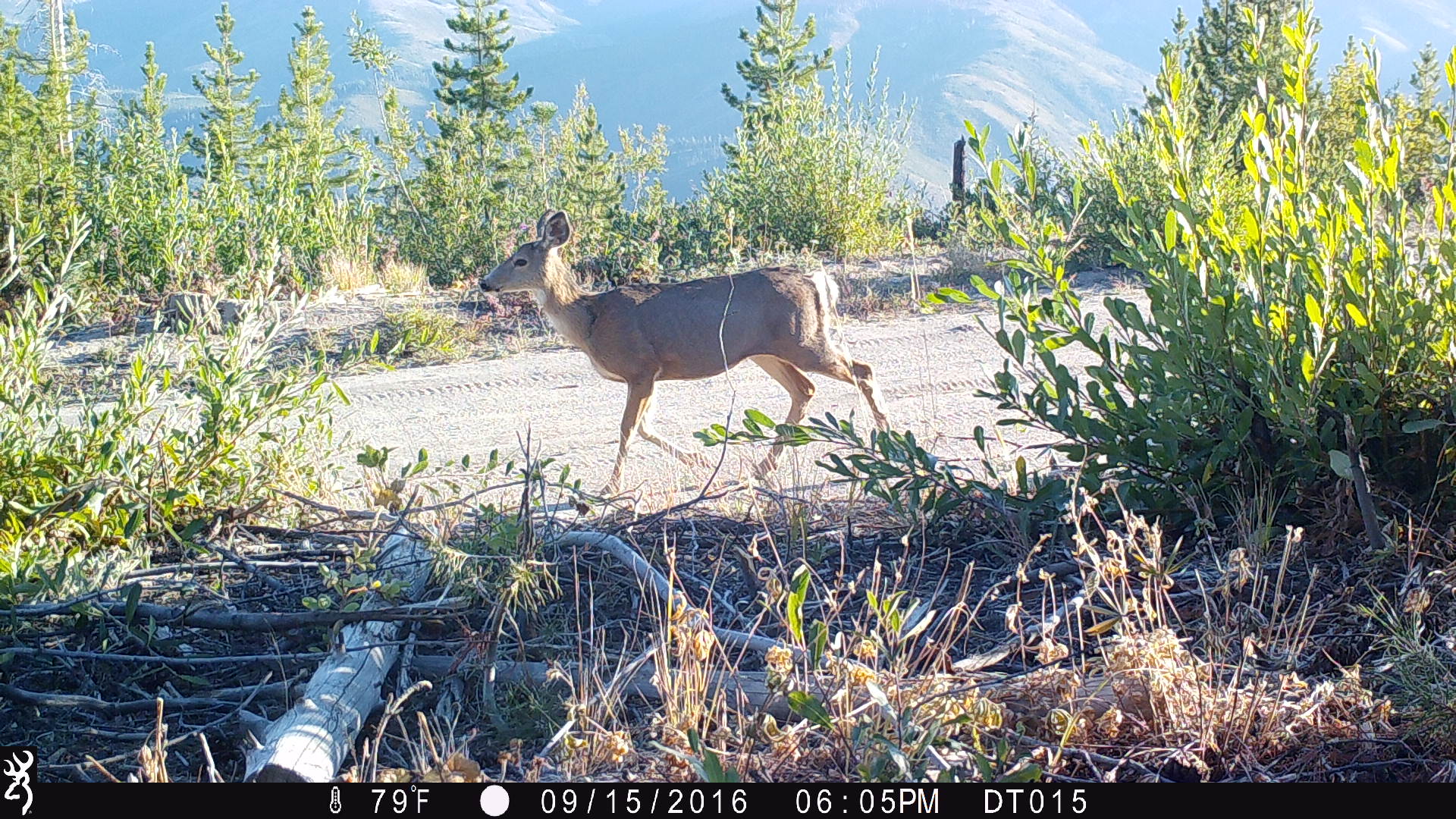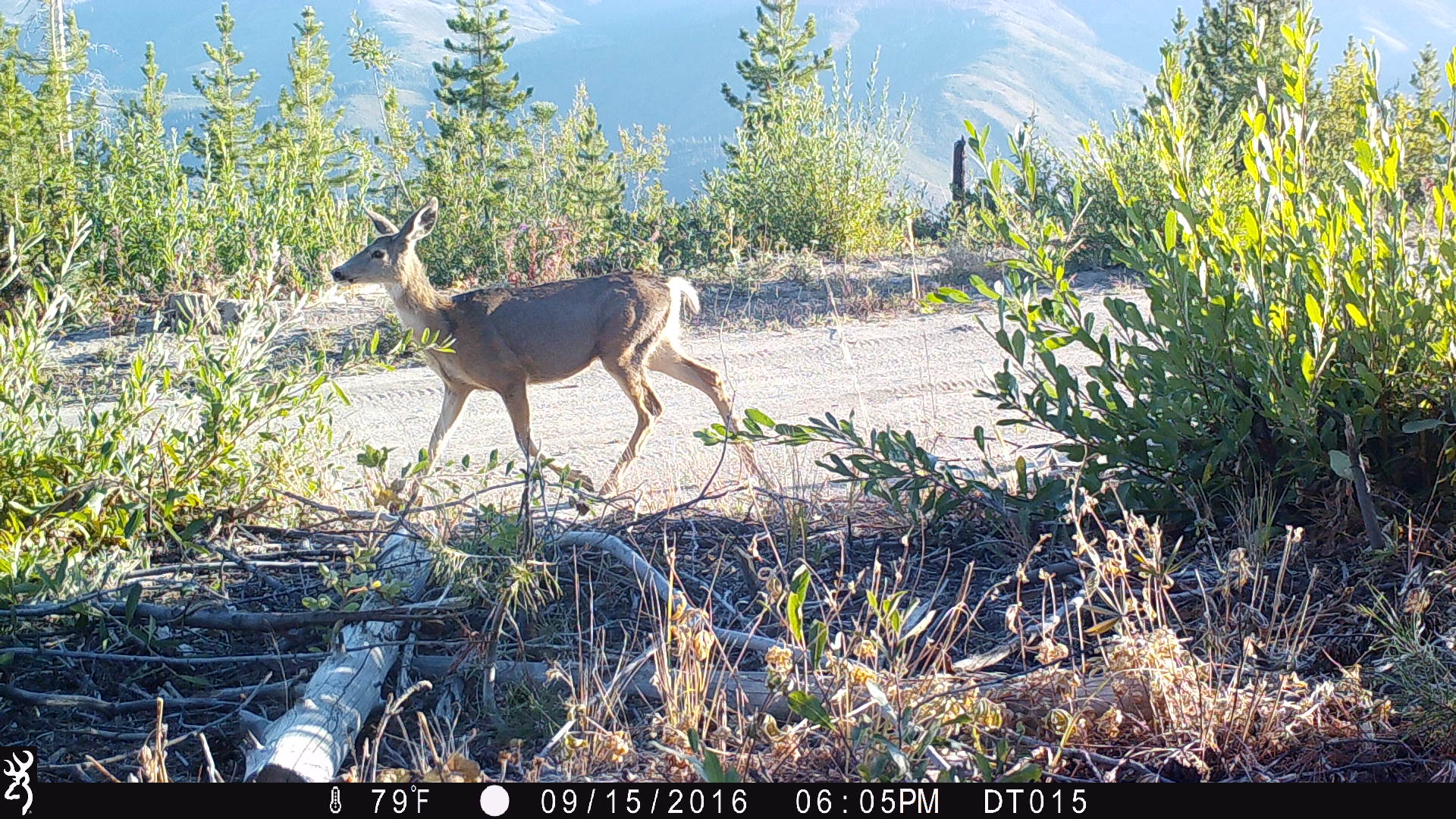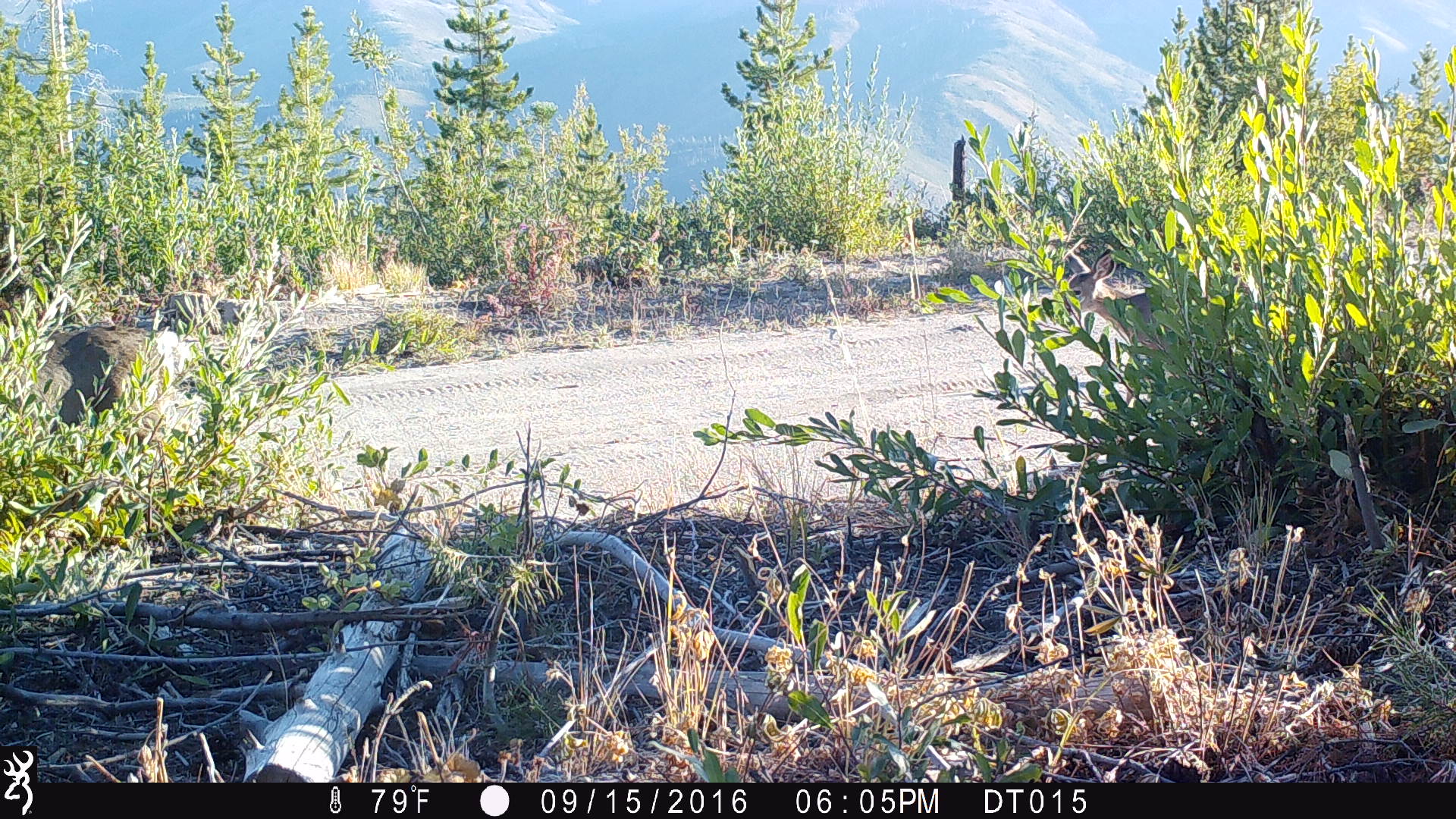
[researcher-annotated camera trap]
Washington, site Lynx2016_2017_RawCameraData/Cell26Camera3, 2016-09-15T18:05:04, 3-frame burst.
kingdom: Animalia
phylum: Chordata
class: Mammalia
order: Artiodactyla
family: Cervidae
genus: Odocoileus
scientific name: Odocoileus hemionus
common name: mule deer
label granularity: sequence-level